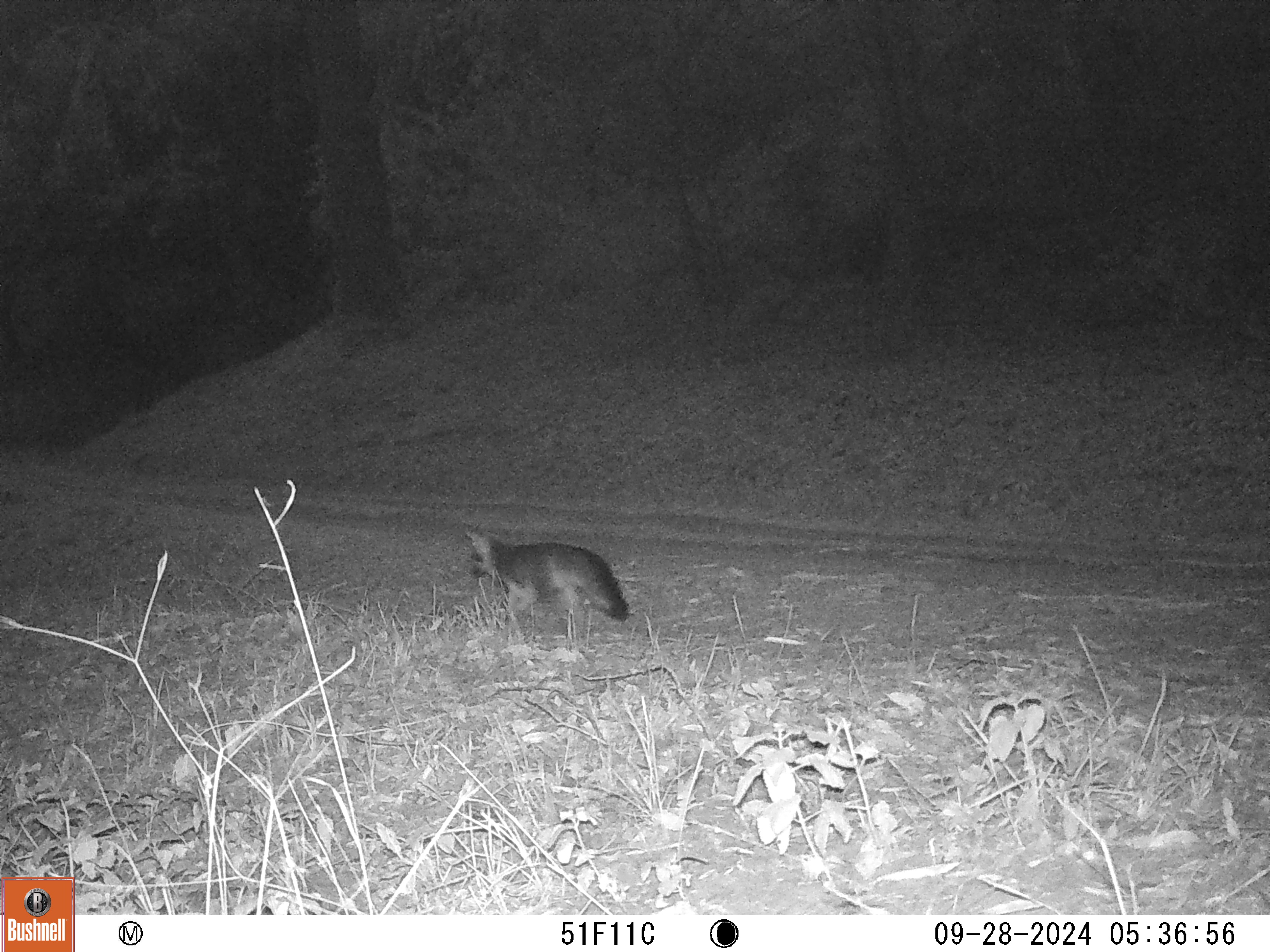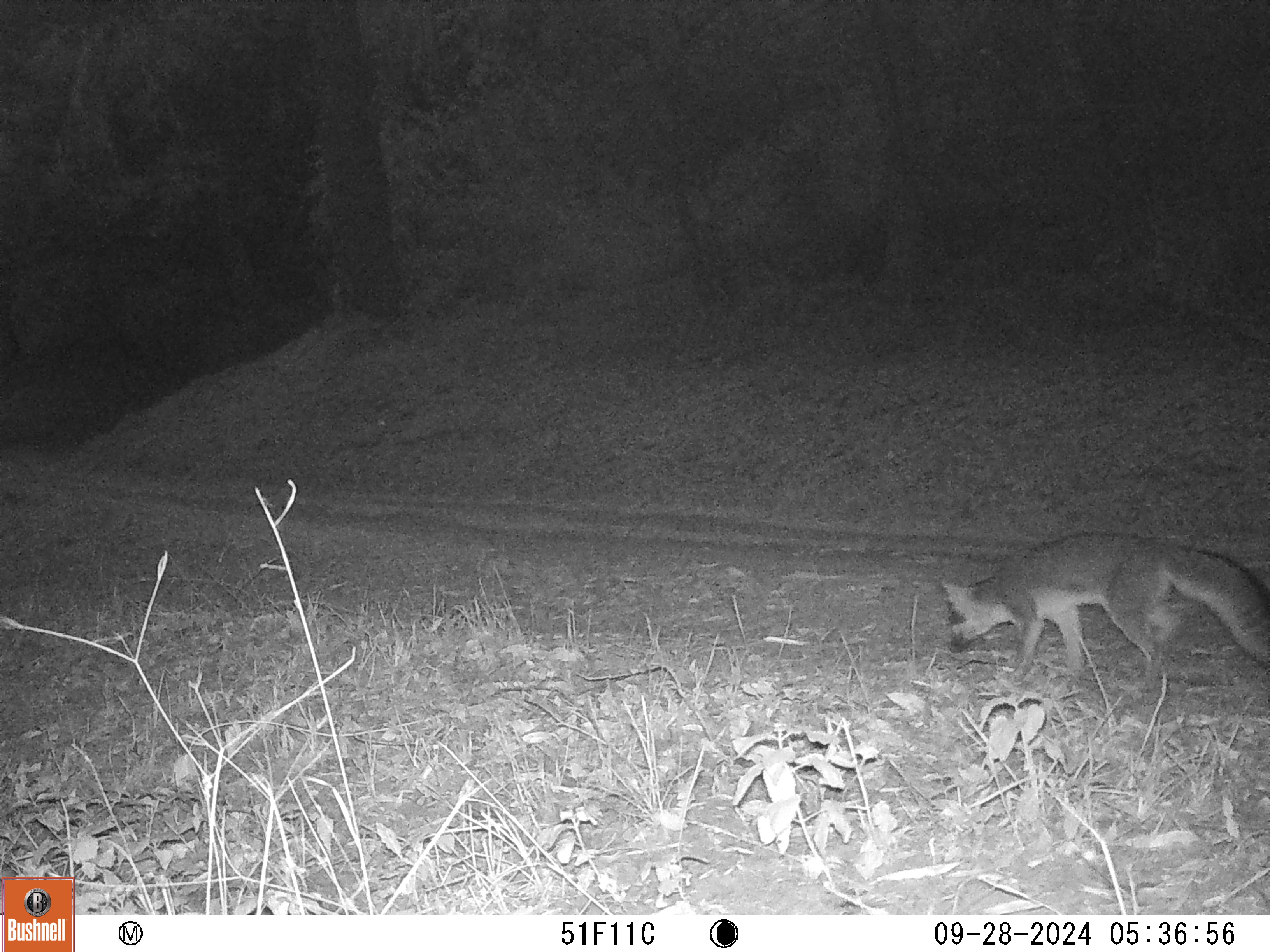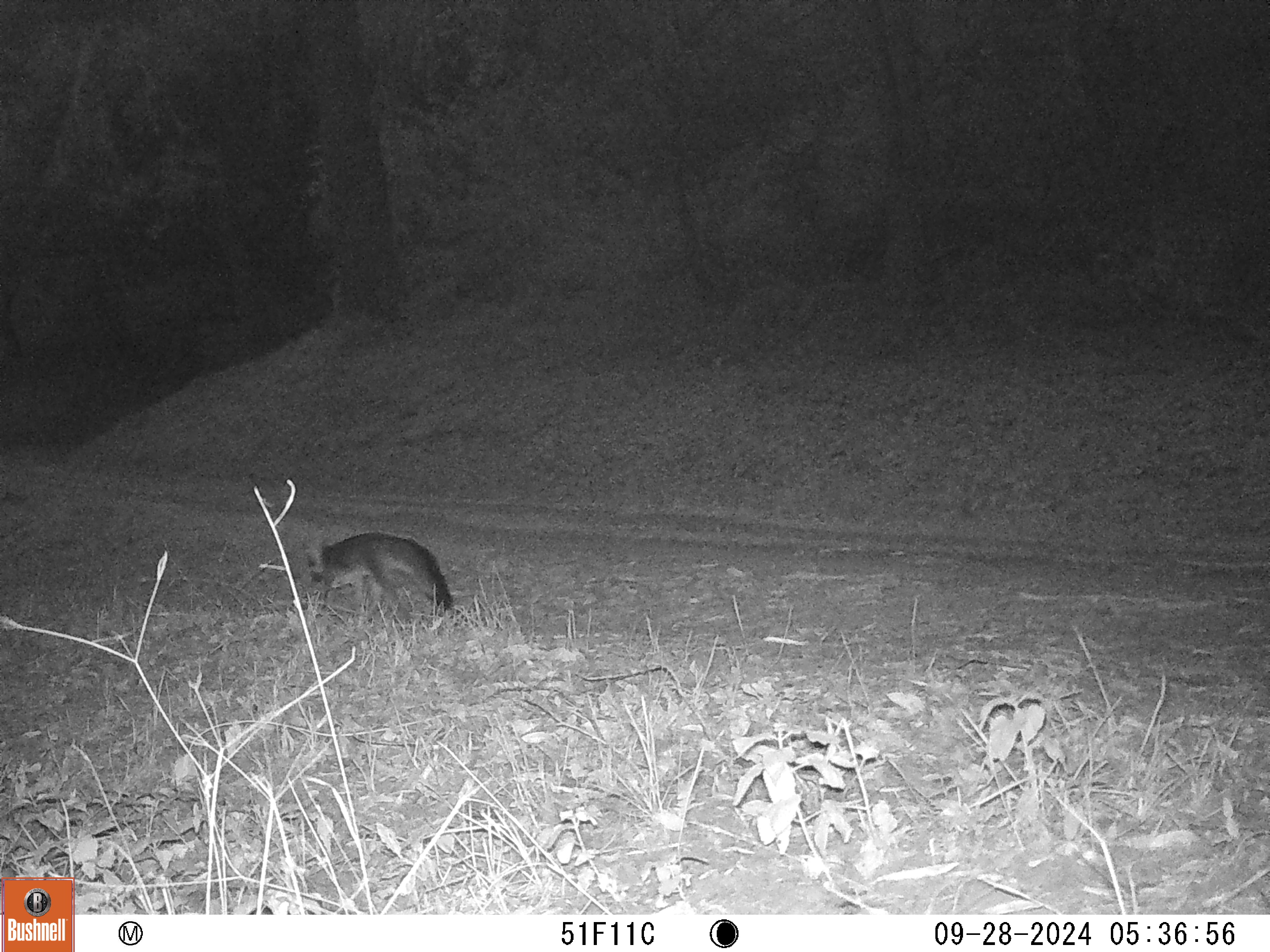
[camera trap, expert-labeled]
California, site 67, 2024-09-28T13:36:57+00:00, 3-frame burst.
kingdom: Animalia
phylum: Chordata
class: Mammalia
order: Carnivora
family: Canidae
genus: Urocyon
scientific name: Urocyon cinereoargenteus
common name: gray fox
Gray fox (Urocyon cinereoargenteus).